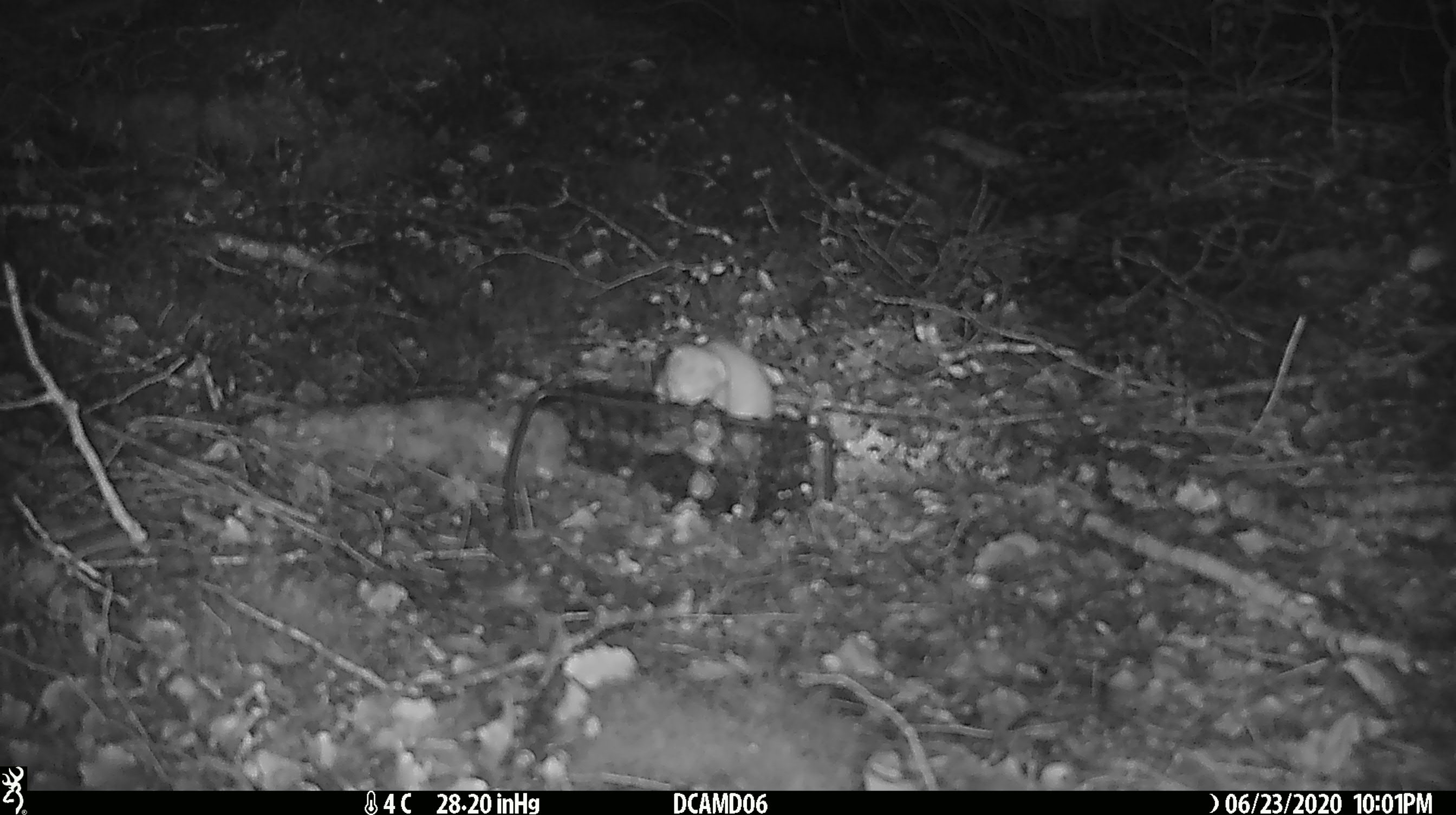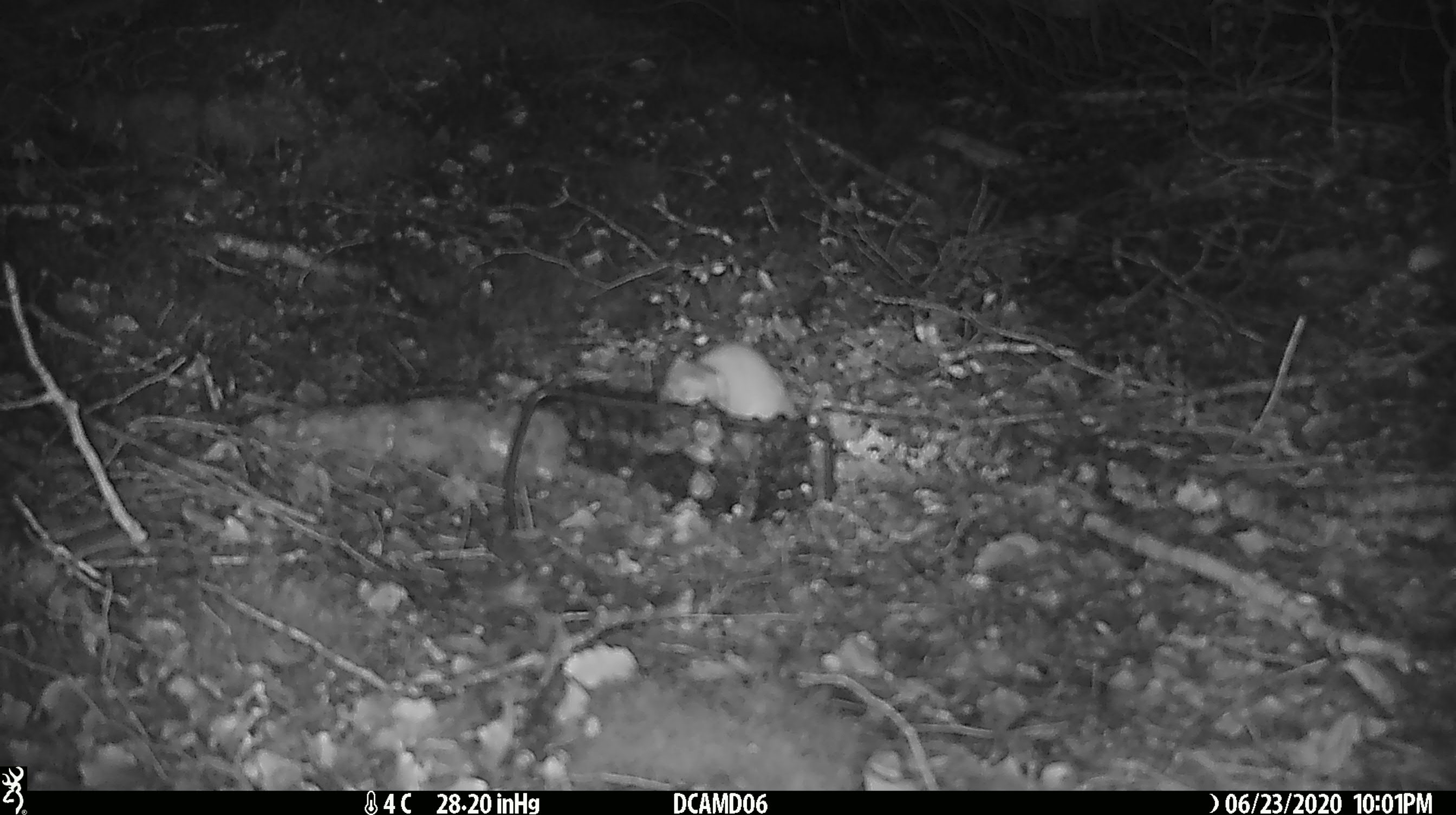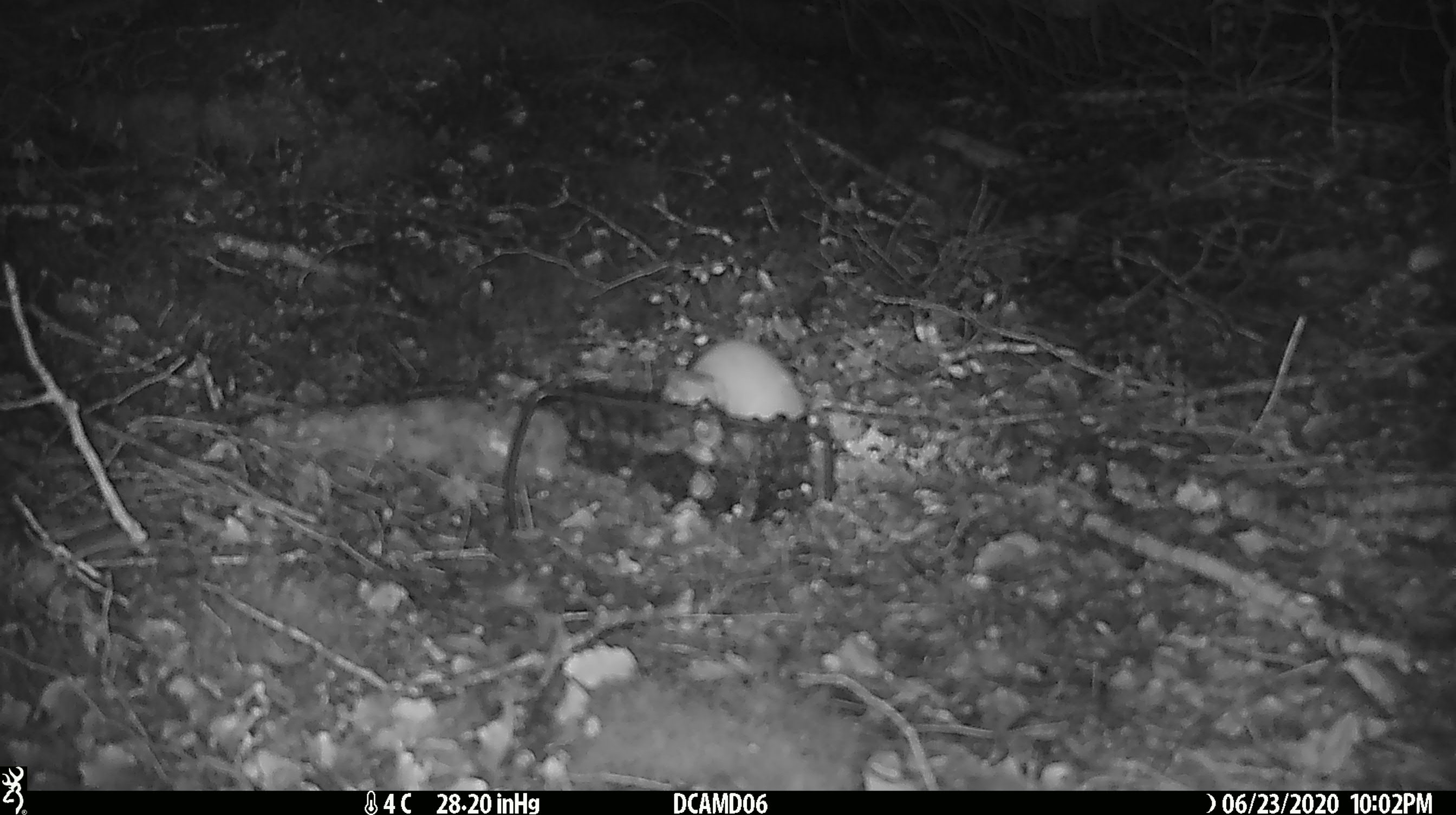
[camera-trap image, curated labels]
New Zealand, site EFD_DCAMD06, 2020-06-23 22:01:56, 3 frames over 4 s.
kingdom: Animalia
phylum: Chordata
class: Mammalia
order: Carnivora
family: Mustelidae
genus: Mustela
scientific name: Mustela nivalis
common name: least weasel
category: weasel